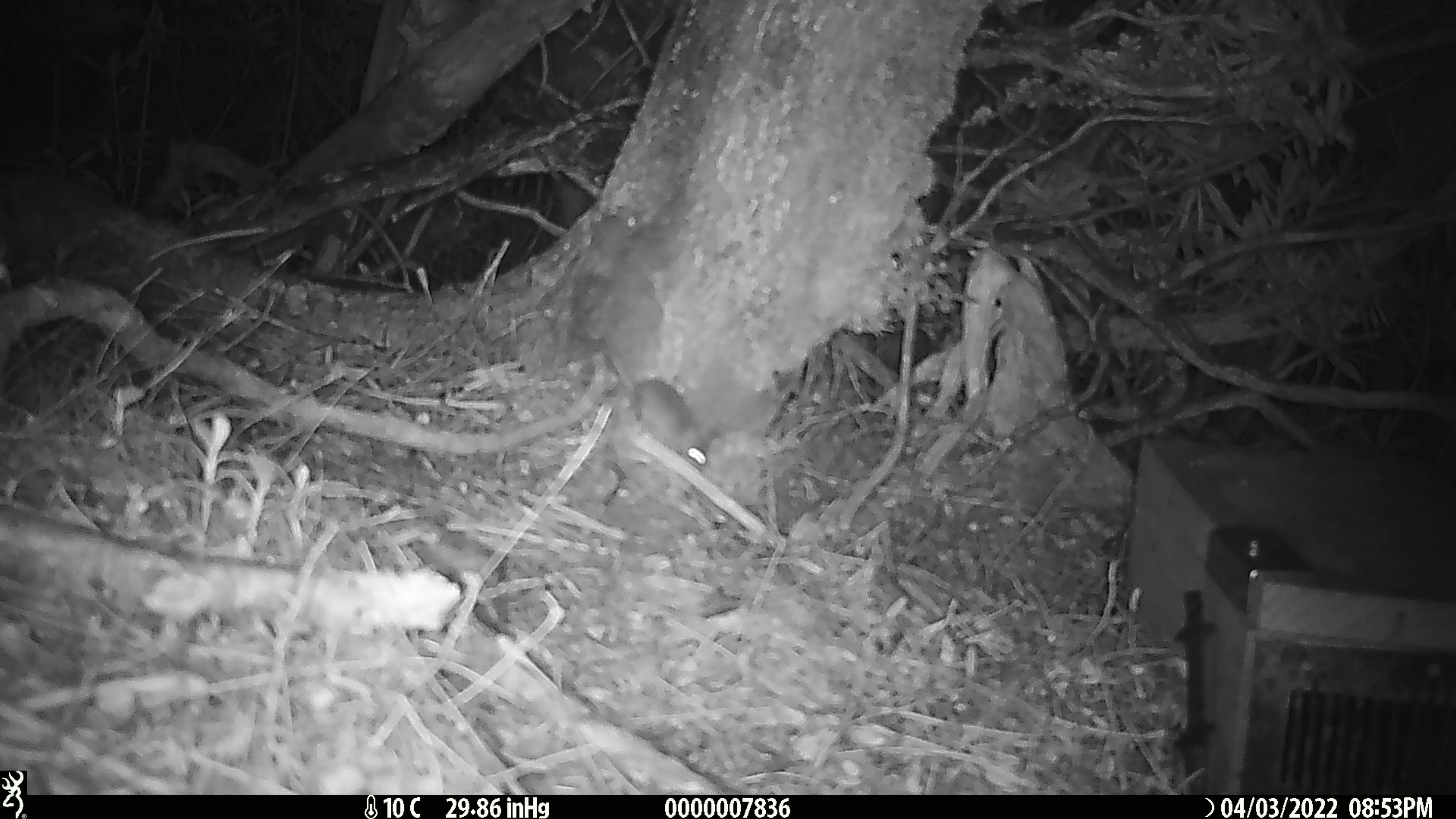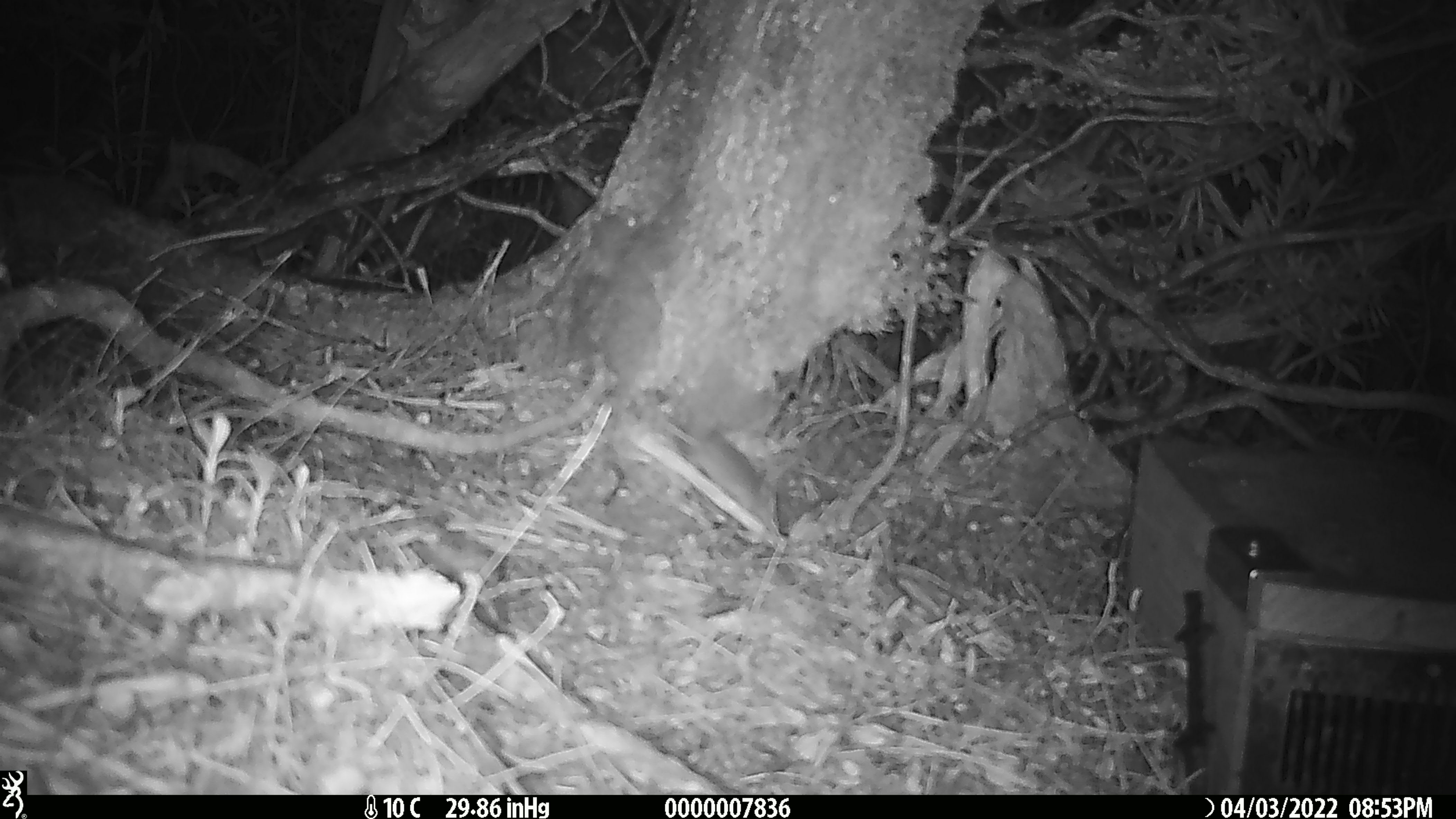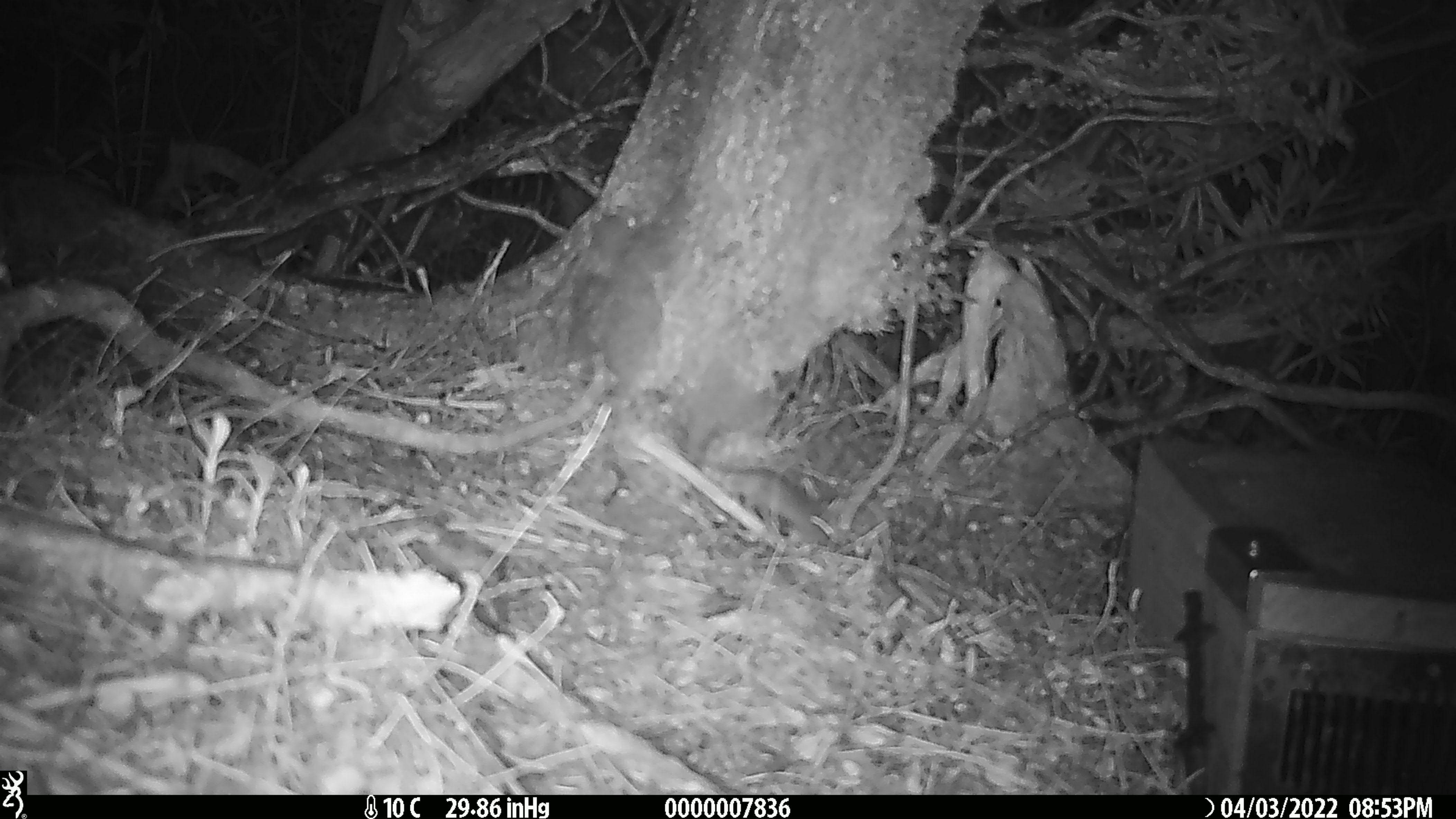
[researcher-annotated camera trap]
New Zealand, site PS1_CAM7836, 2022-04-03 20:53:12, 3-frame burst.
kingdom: Animalia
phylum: Chordata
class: Mammalia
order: Rodentia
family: Muridae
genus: Mus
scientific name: Mus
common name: mouse